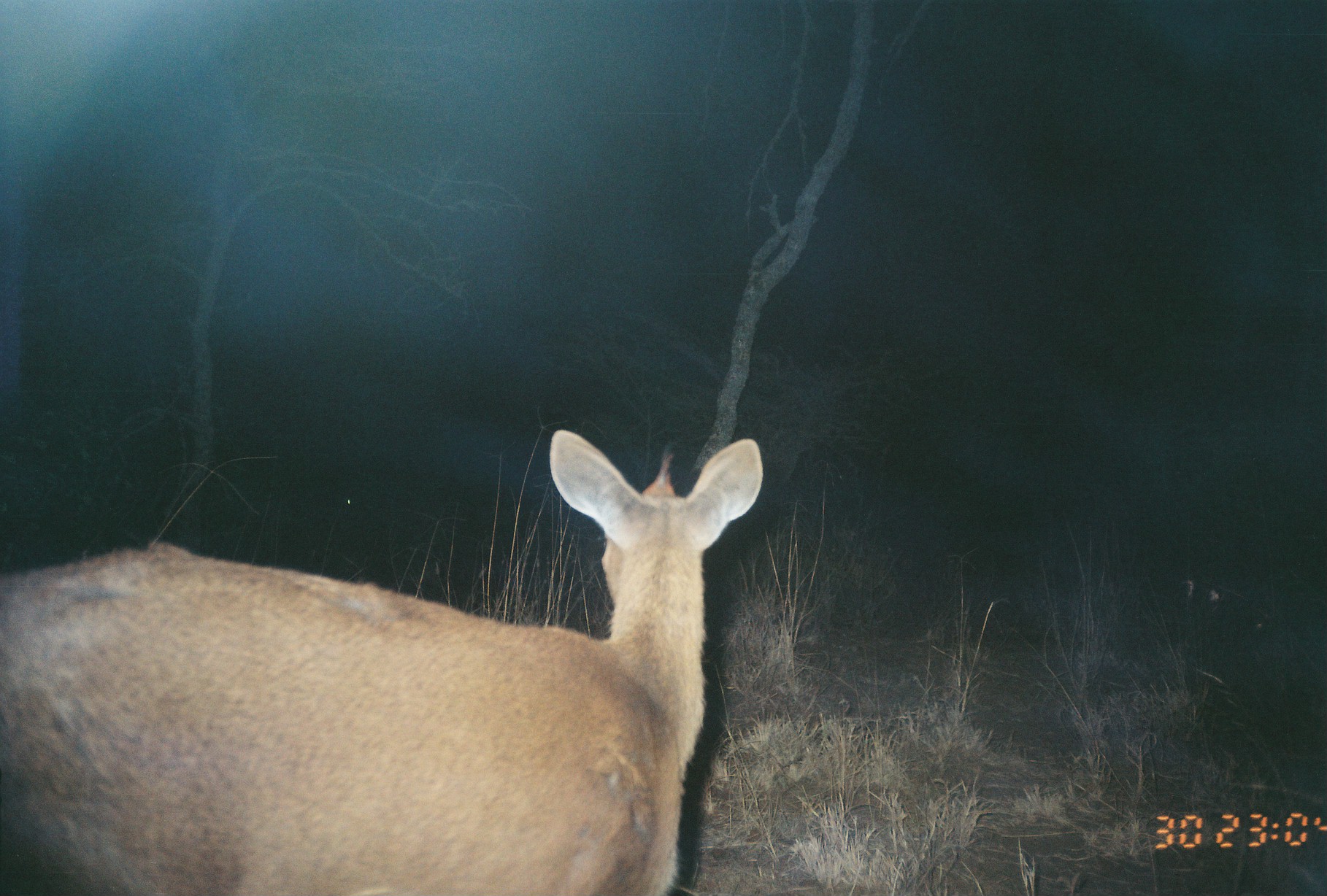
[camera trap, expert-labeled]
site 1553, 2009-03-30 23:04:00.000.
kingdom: Animalia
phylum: Chordata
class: Mammalia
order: Artiodactyla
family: Bovidae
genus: Sylvicapra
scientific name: Sylvicapra grimmia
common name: bush duiker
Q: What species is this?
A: Sylvicapra grimmia (bush duiker).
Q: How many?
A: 1.